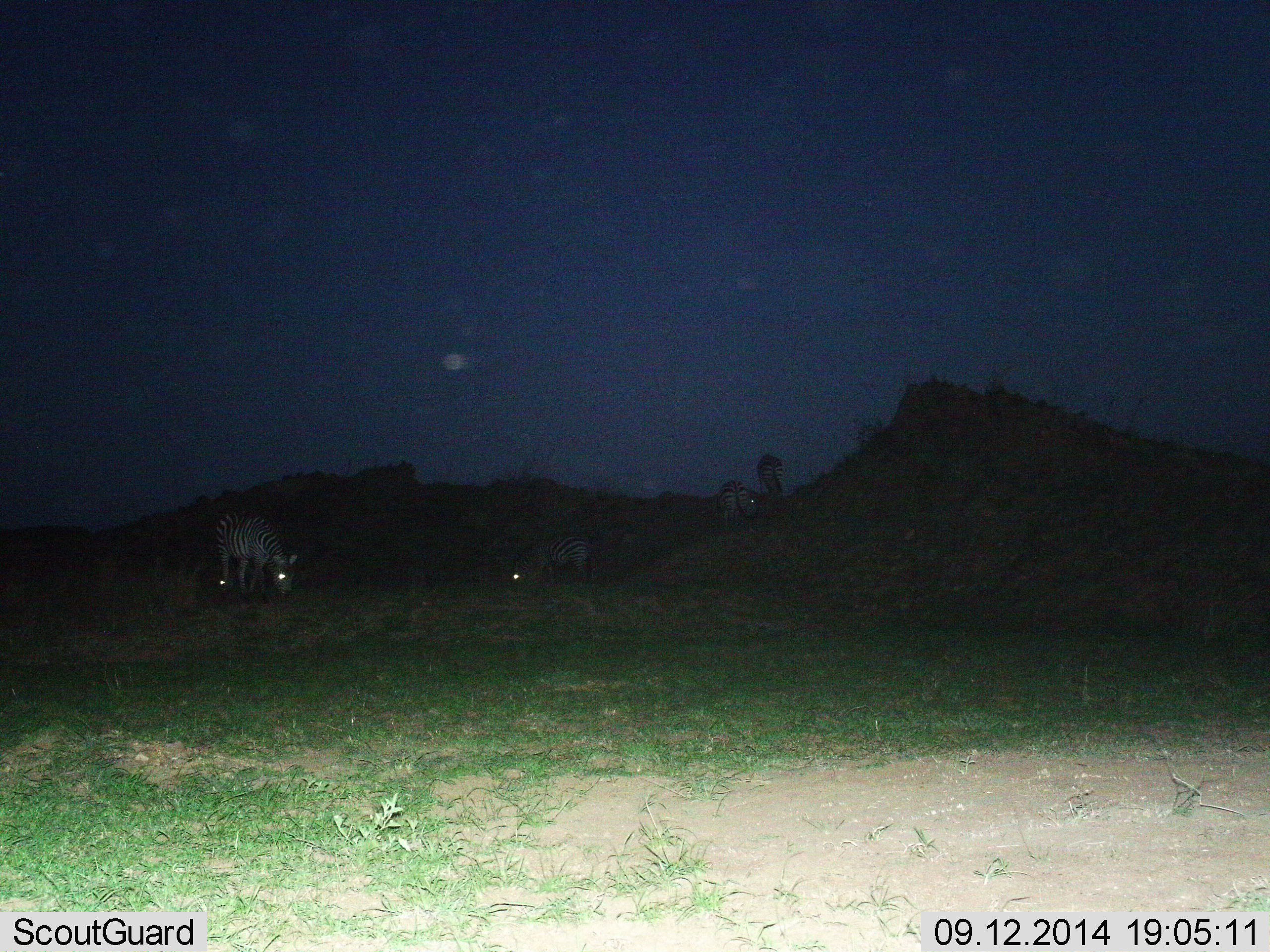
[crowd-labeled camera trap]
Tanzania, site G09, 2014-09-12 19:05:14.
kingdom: Animalia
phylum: Chordata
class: Mammalia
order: Perissodactyla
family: Equidae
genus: Equus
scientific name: Equus quagga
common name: plains zebra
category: zebra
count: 4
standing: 50%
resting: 0%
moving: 0%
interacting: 0%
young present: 0%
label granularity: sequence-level